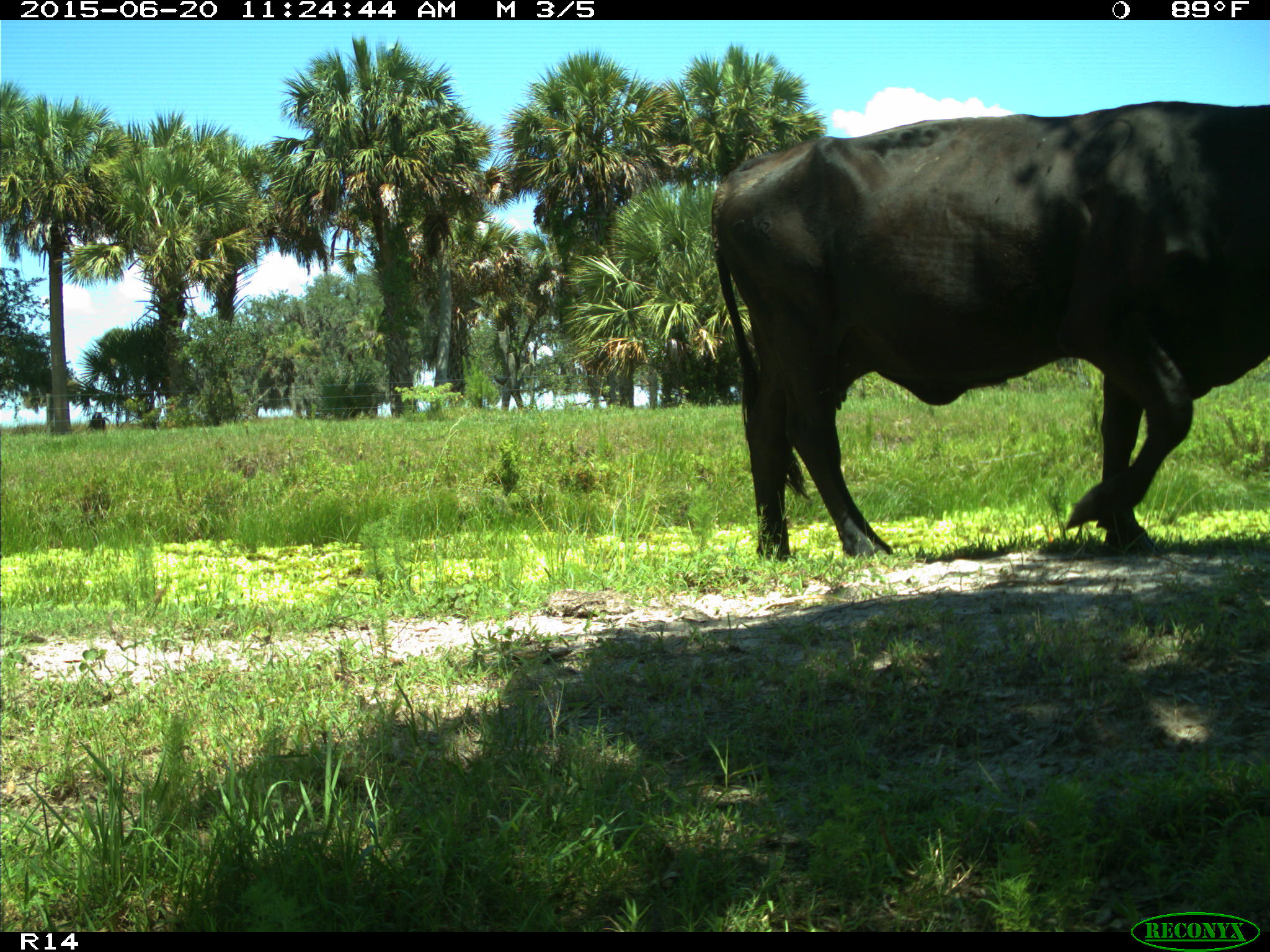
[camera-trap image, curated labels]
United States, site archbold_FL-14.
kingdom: Animalia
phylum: Chordata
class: Mammalia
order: Artiodactyla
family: Bovidae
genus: Bos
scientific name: Bos taurus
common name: domestic cow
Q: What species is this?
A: Bos taurus (domestic cow).